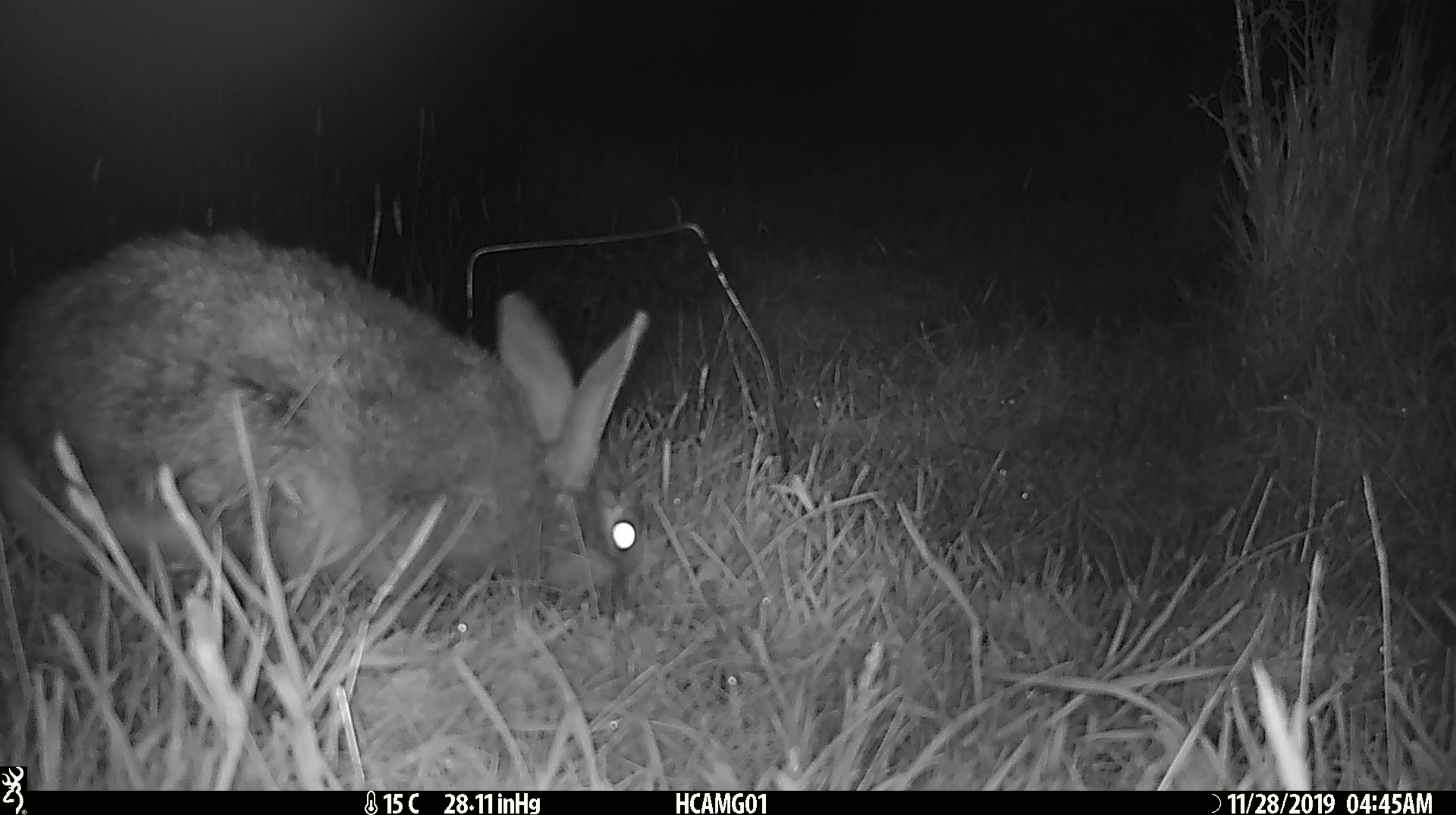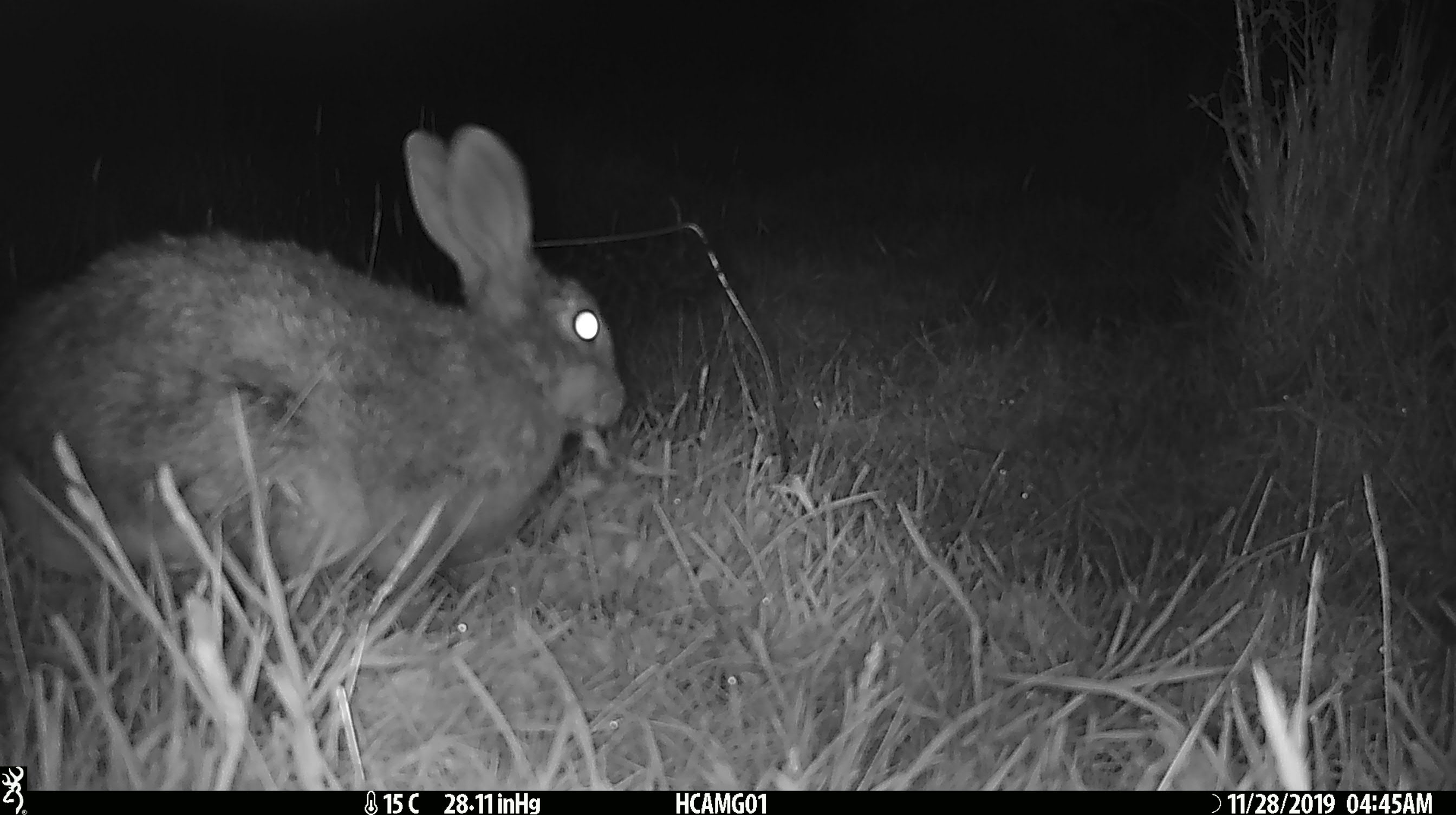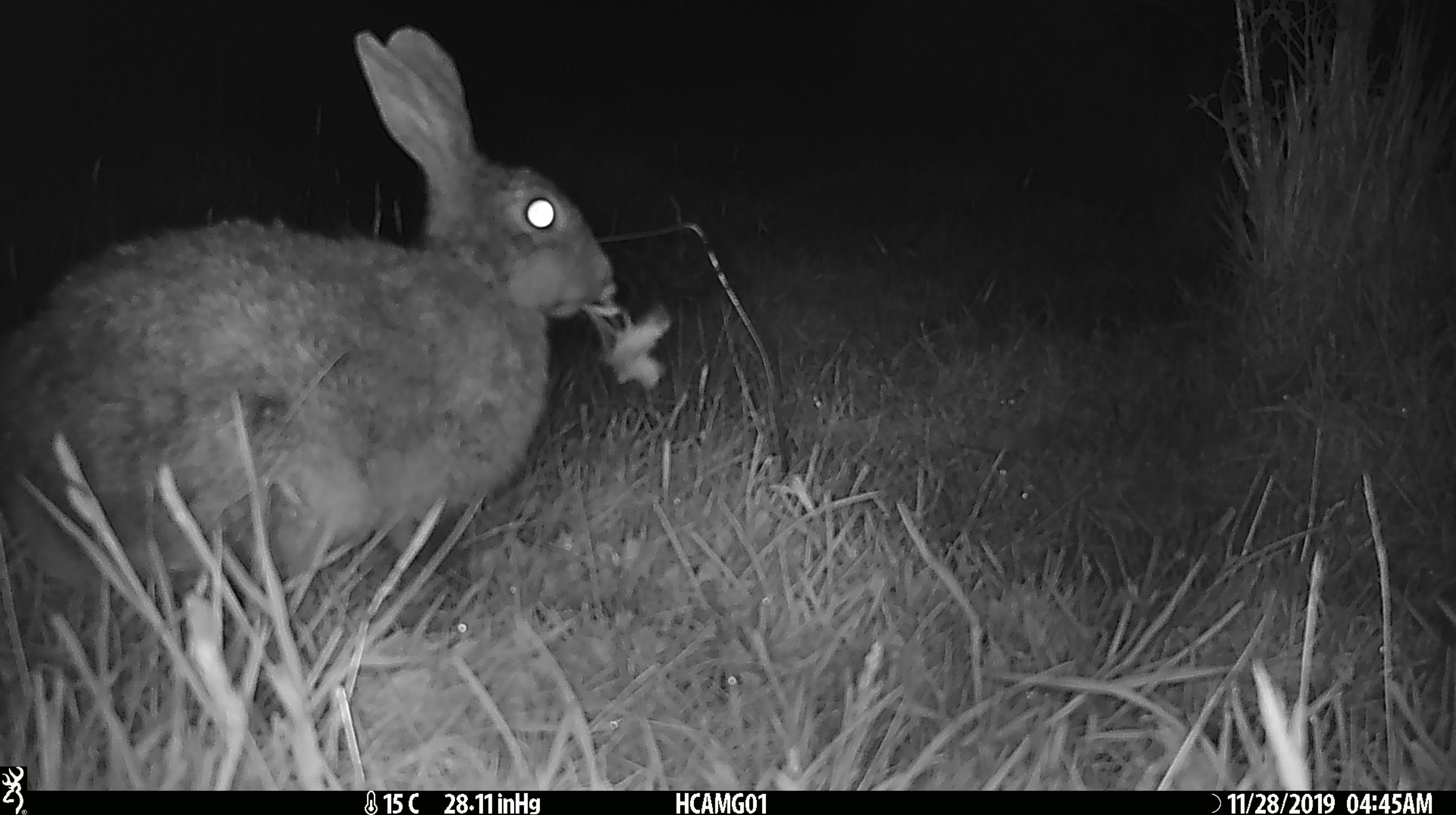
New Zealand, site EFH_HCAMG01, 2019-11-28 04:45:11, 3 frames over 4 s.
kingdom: Animalia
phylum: Chordata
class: Mammalia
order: Lagomorpha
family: Leporidae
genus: Oryctolagus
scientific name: Oryctolagus cuniculus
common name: european rabbit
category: rabbit